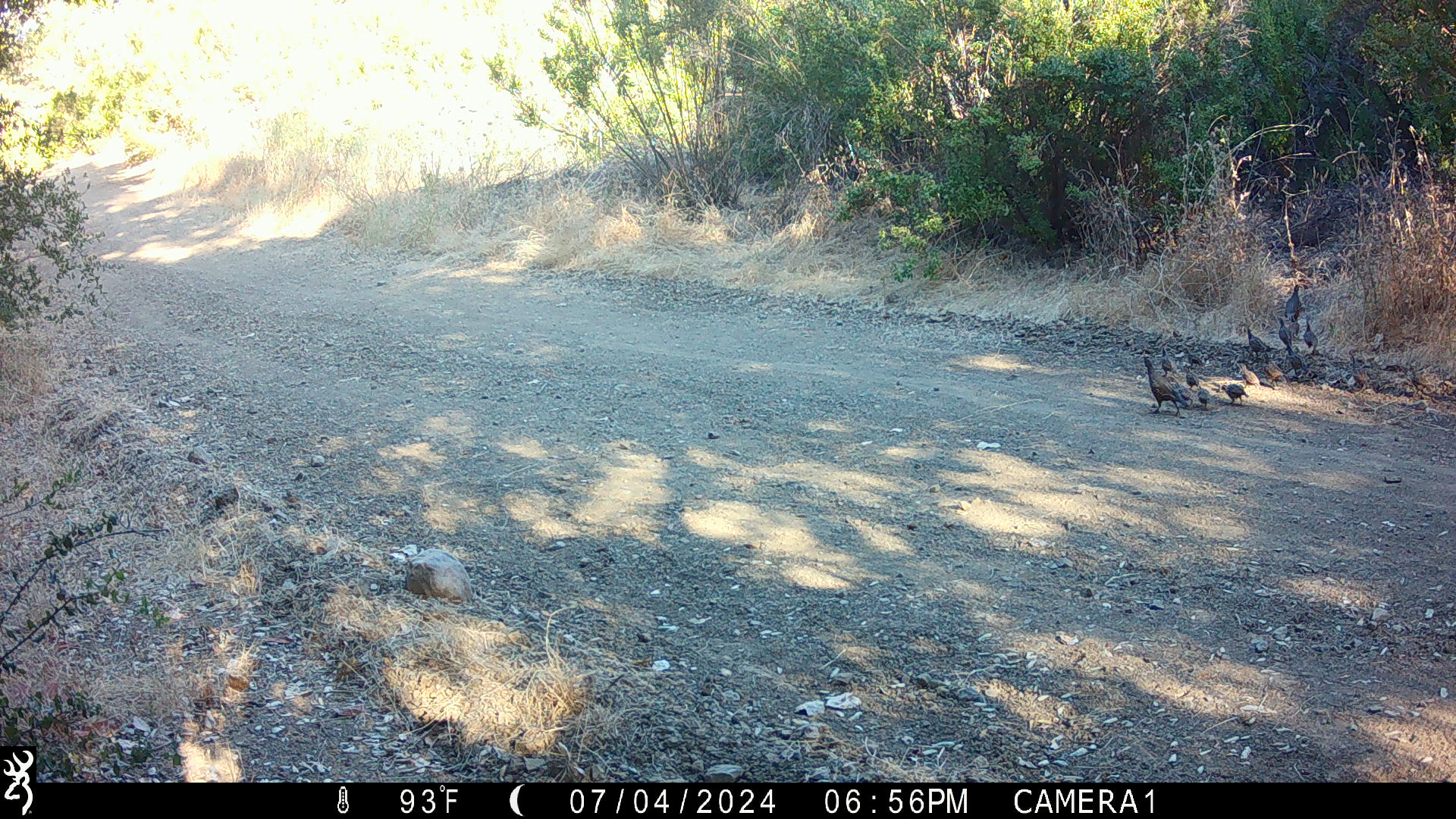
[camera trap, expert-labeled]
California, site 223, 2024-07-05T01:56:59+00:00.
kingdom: Animalia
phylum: Chordata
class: Aves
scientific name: Aves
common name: bird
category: unknown bird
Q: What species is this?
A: Unknown bird (bird) (Aves).